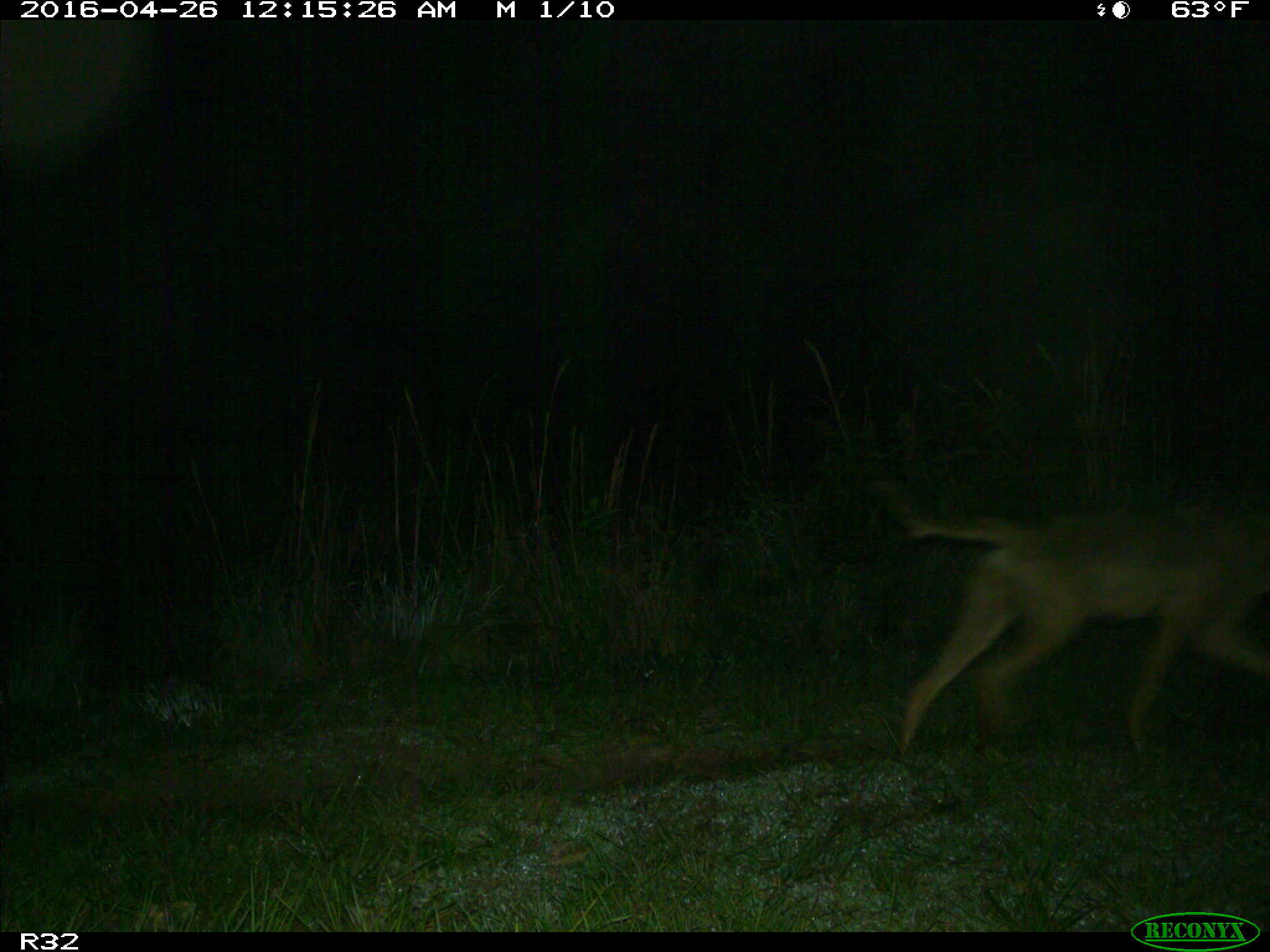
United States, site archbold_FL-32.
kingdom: Animalia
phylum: Chordata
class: Mammalia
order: Carnivora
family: Canidae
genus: Canis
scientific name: Canis latrans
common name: coyote